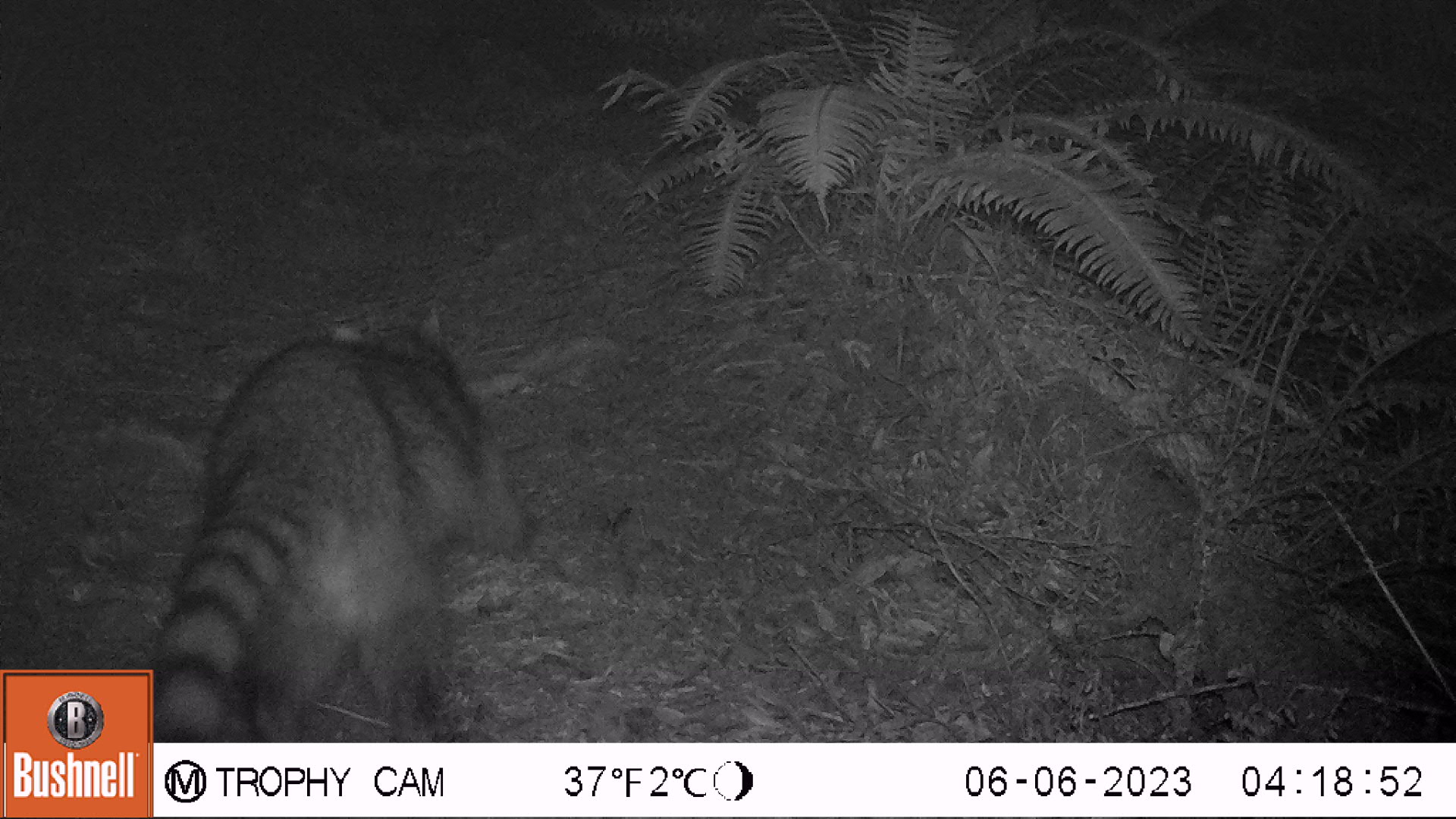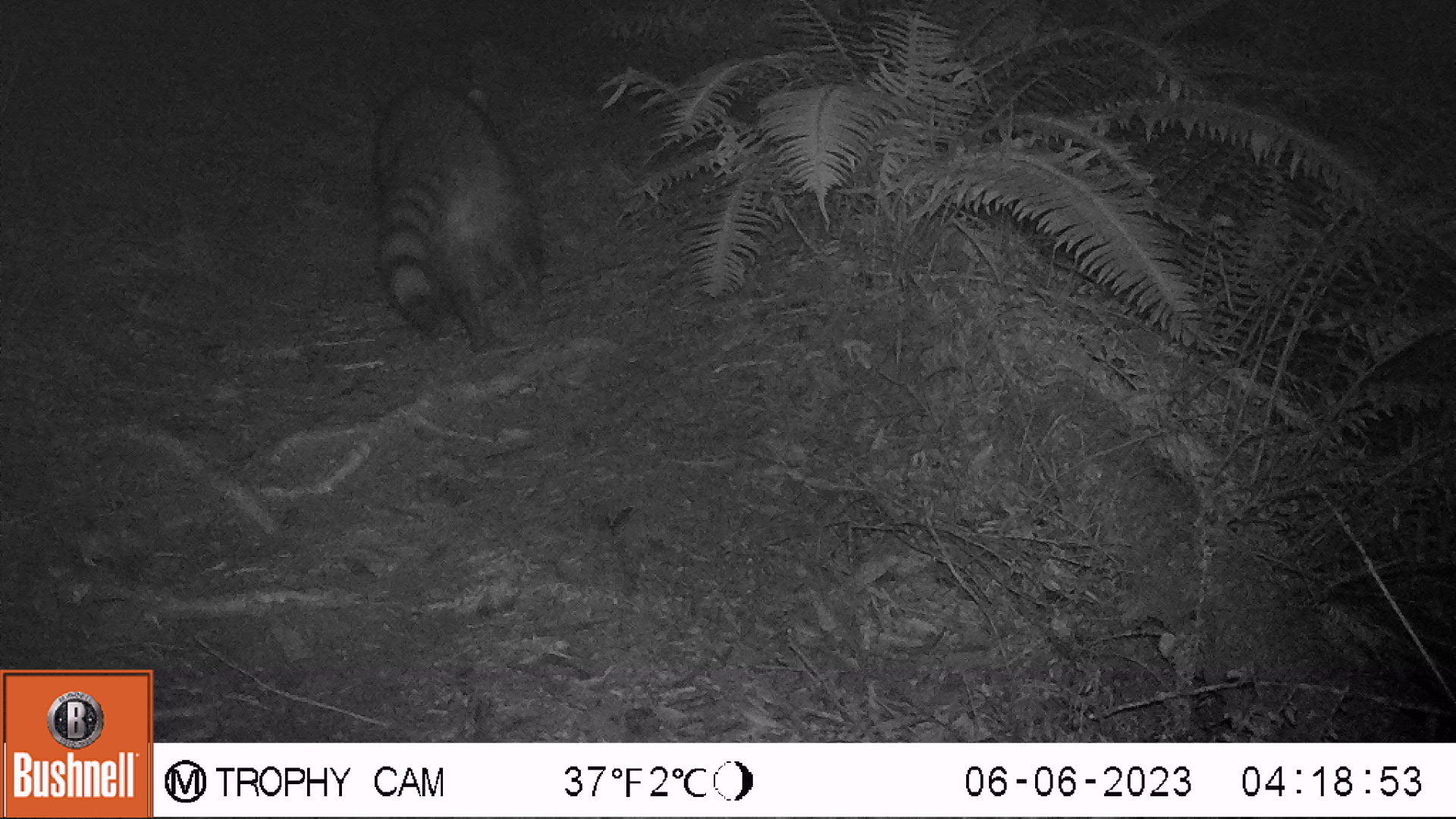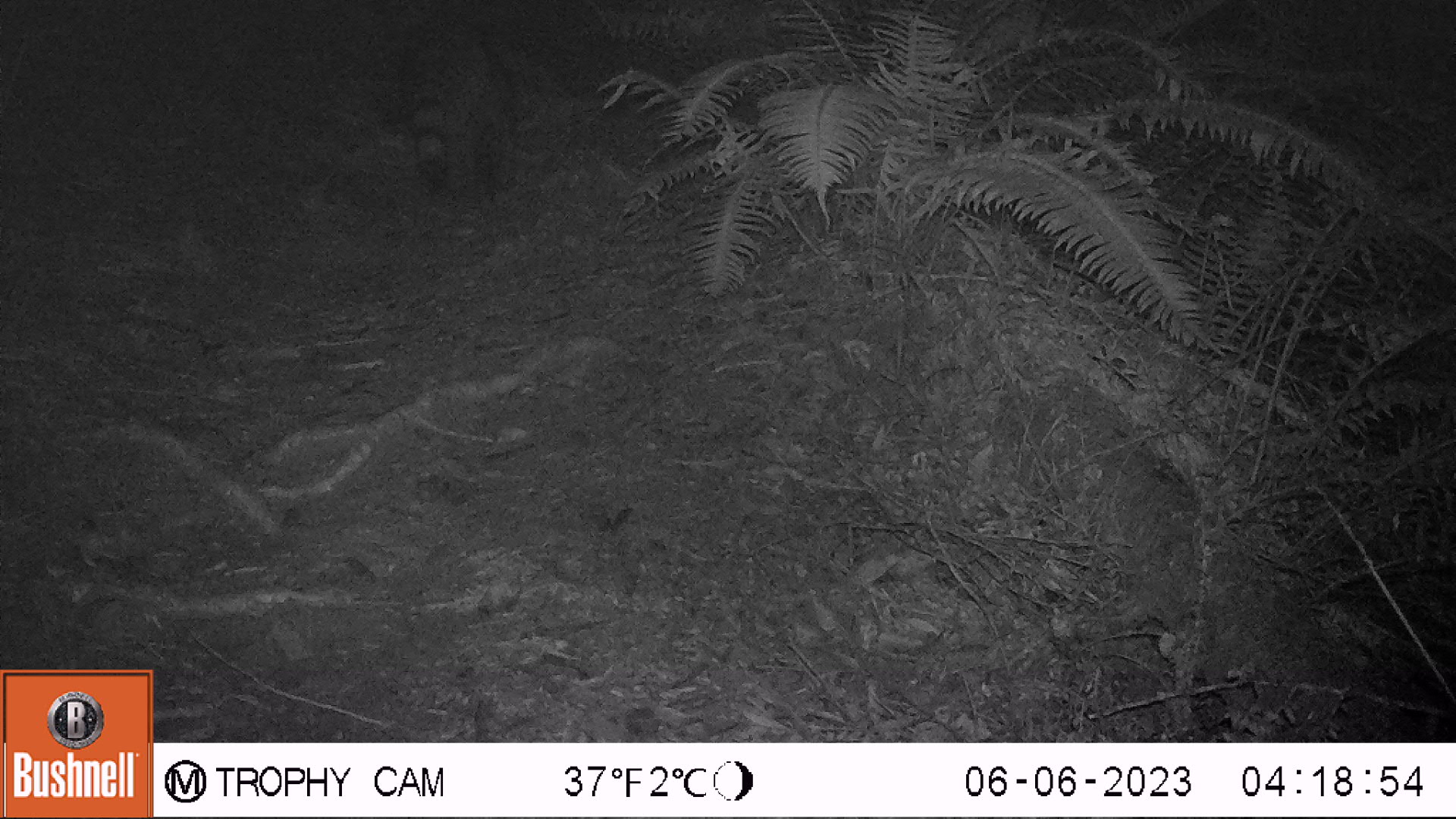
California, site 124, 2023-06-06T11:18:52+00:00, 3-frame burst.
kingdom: Animalia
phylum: Chordata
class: Mammalia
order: Carnivora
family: Procyonidae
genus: Procyon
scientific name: Procyon lotor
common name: raccoon